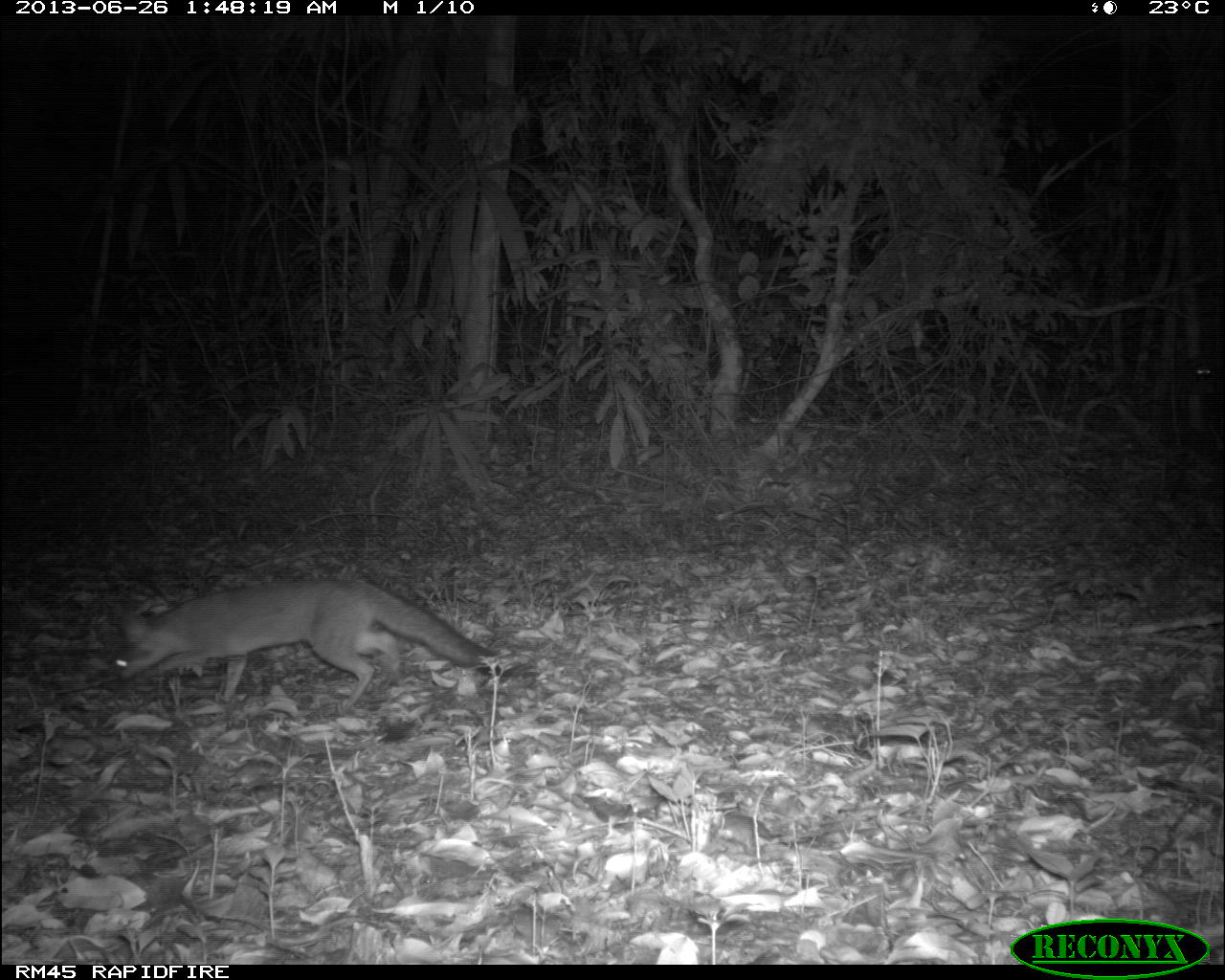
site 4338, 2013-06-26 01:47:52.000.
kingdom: Animalia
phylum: Chordata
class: Mammalia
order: Carnivora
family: Canidae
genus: Urocyon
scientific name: Urocyon cinereoargenteus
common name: gray fox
Urocyon cinereoargenteus (gray fox), count 1.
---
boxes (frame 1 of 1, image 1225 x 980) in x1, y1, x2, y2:
urocyon cinereoargenteus: 111, 571, 531, 716